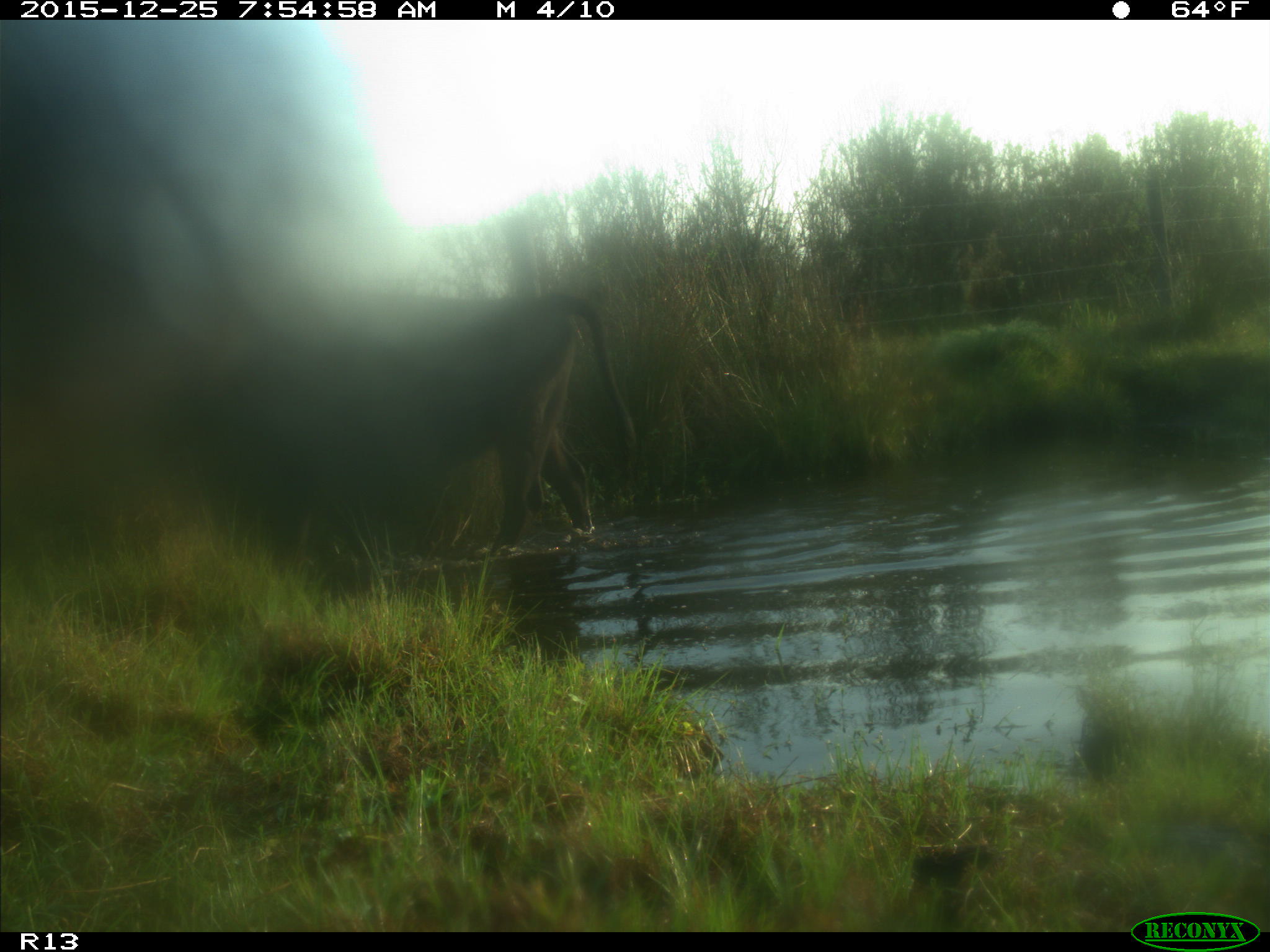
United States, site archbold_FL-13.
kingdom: Animalia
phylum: Chordata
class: Mammalia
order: Artiodactyla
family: Bovidae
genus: Bos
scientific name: Bos taurus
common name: domestic cow